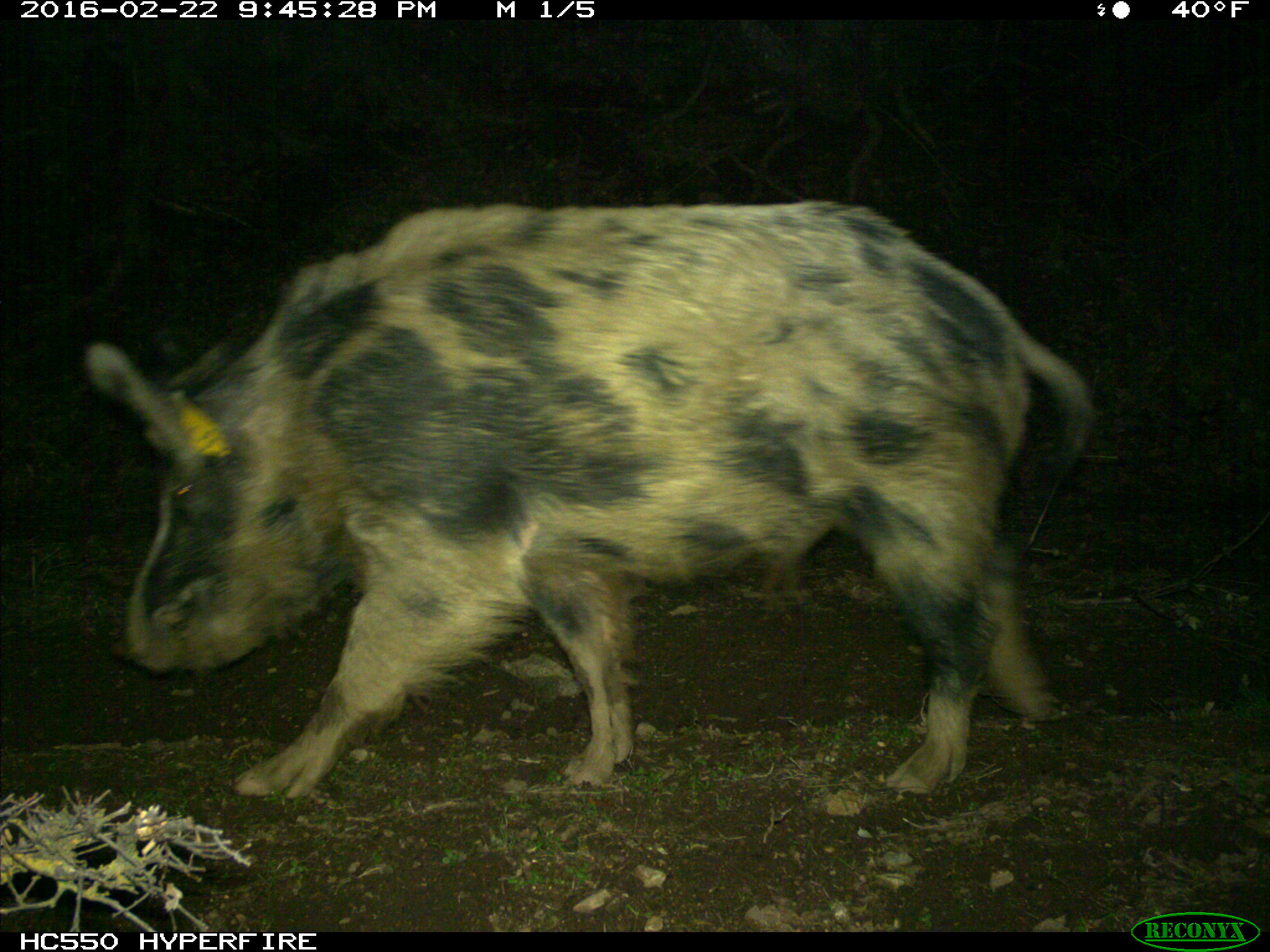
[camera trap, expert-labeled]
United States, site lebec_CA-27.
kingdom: Animalia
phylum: Chordata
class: Mammalia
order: Artiodactyla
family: Suidae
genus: Sus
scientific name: Sus scrofa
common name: wild boar